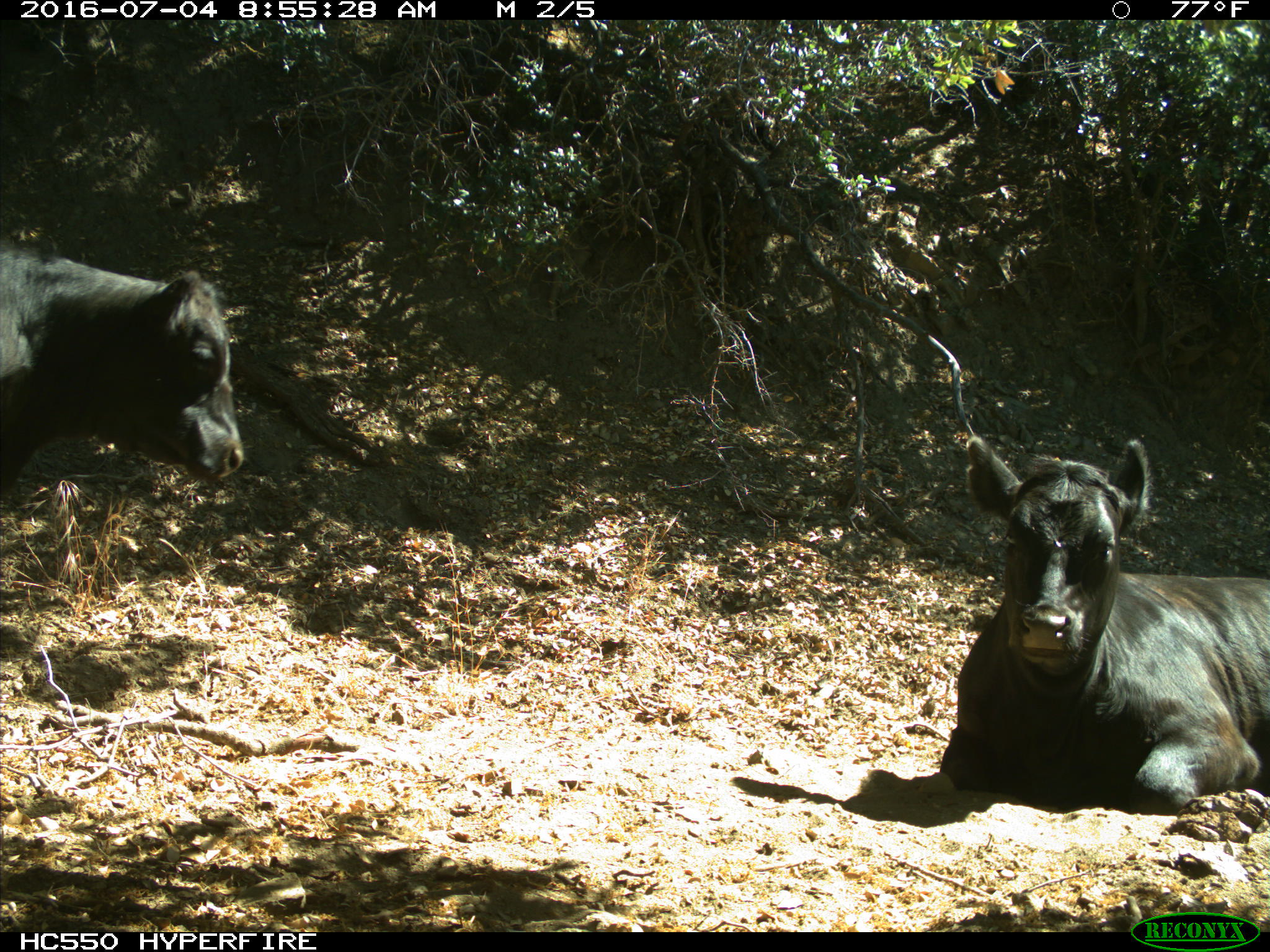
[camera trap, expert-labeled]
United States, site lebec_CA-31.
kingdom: Animalia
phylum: Chordata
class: Mammalia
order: Artiodactyla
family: Bovidae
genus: Bos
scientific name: Bos taurus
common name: domestic cow